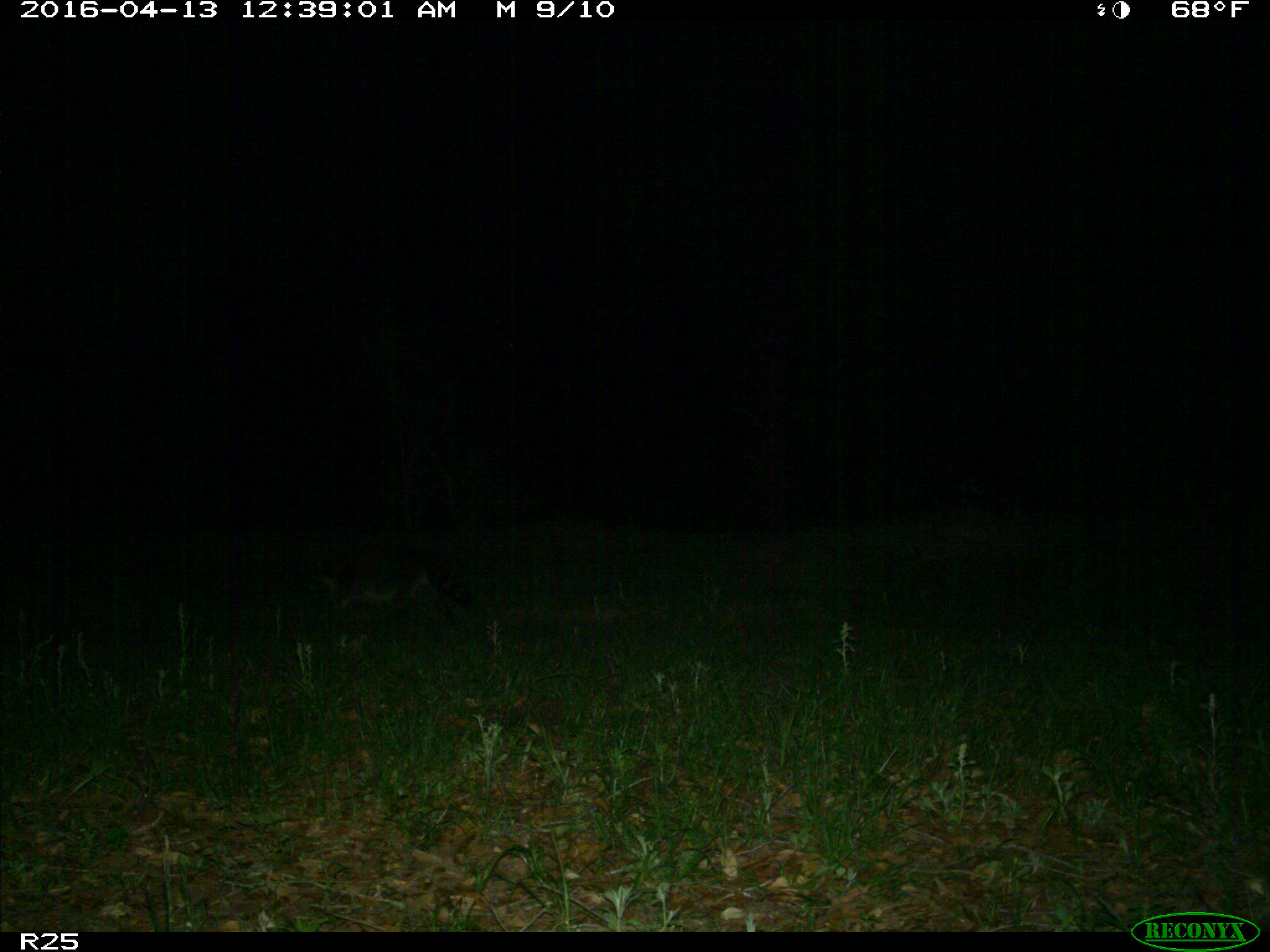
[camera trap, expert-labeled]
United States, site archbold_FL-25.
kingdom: Animalia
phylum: Chordata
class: Mammalia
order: Carnivora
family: Procyonidae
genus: Procyon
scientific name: Procyon lotor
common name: common raccoon